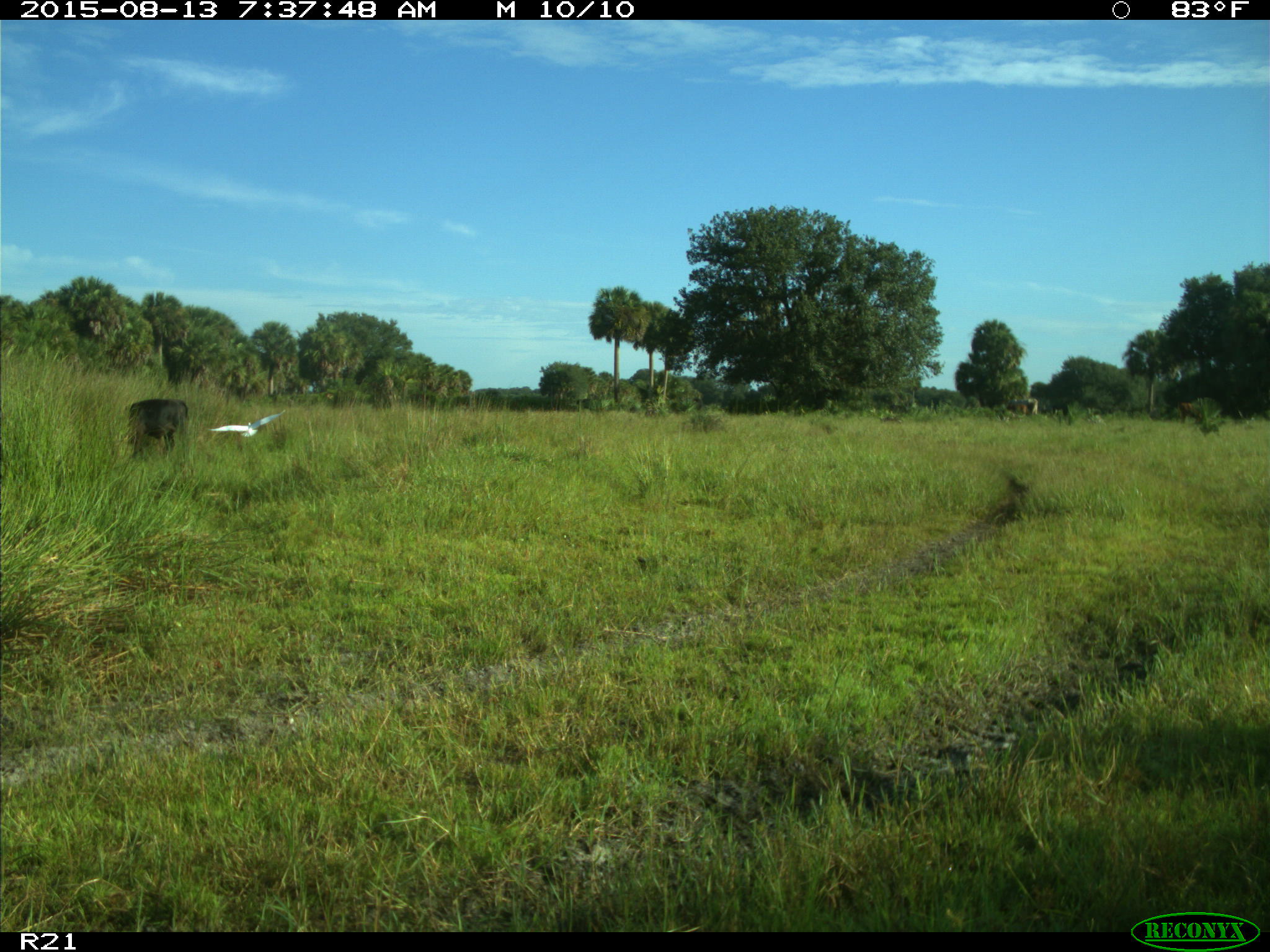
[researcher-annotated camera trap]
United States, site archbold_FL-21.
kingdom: Animalia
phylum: Chordata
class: Mammalia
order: Artiodactyla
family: Bovidae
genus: Bos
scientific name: Bos taurus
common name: domestic cow